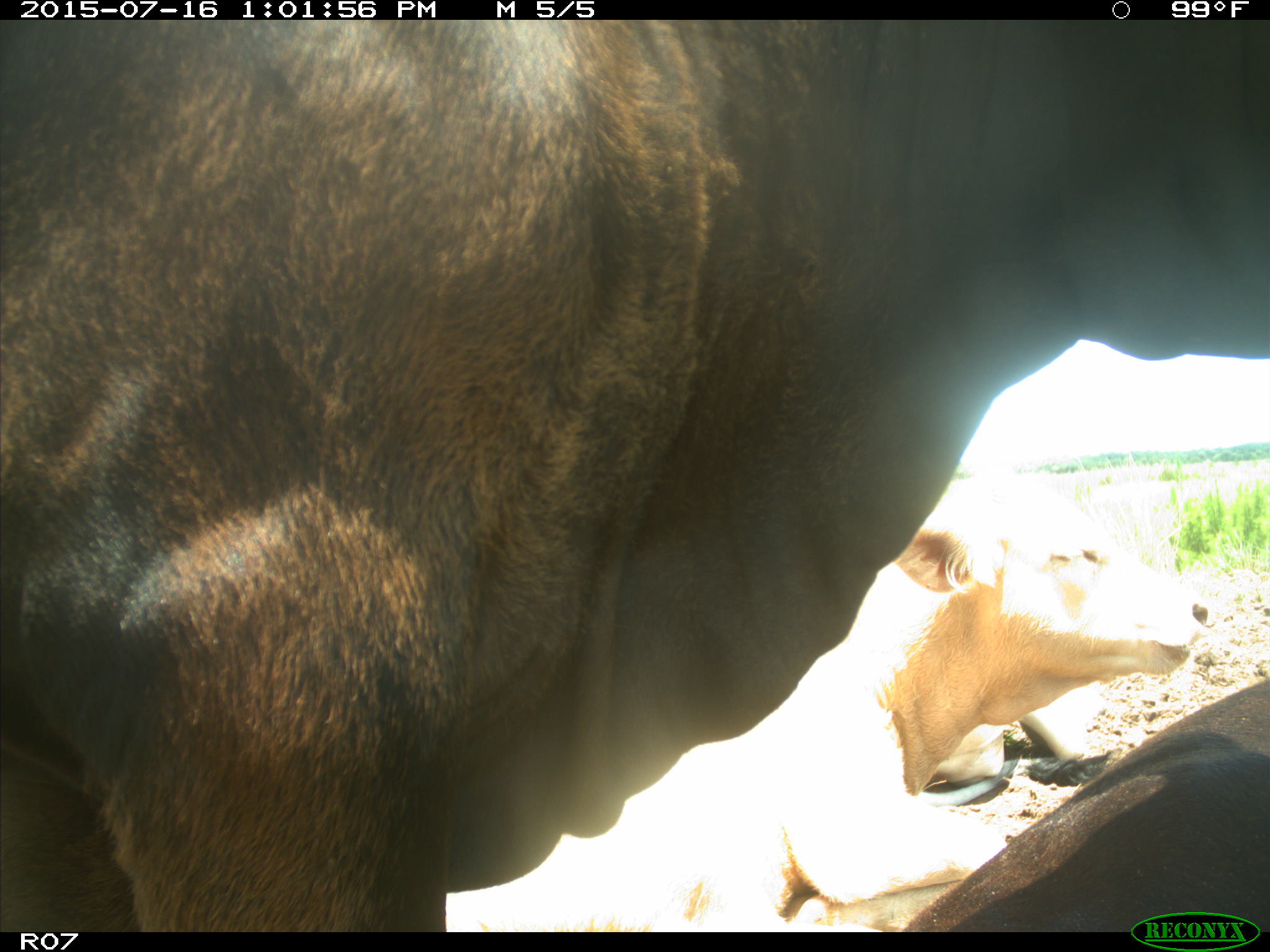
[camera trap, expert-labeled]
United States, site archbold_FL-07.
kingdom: Animalia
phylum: Chordata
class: Mammalia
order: Artiodactyla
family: Bovidae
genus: Bos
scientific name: Bos taurus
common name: domestic cow